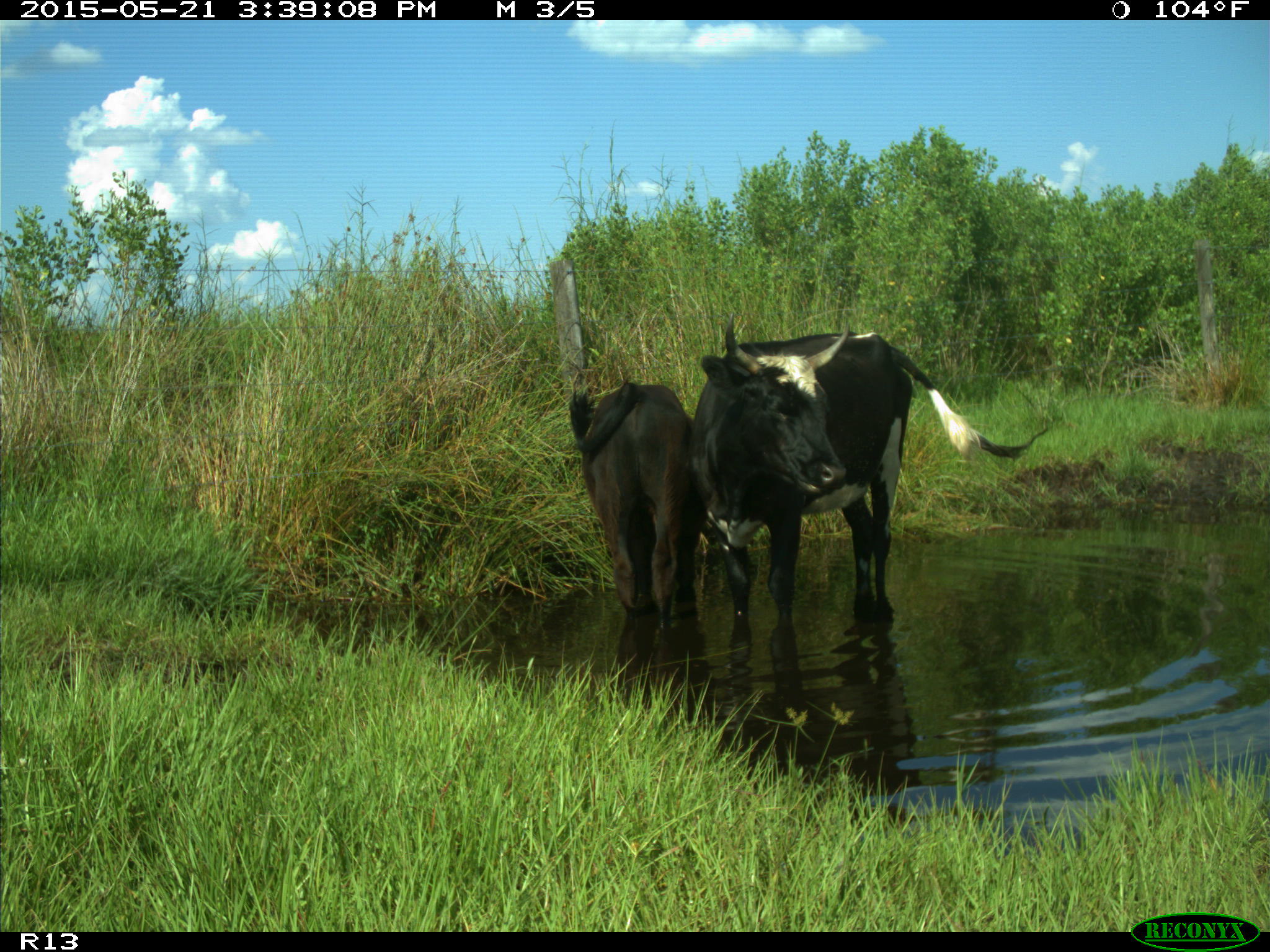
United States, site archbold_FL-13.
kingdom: Animalia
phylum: Chordata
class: Mammalia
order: Artiodactyla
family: Bovidae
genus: Bos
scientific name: Bos taurus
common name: domestic cow